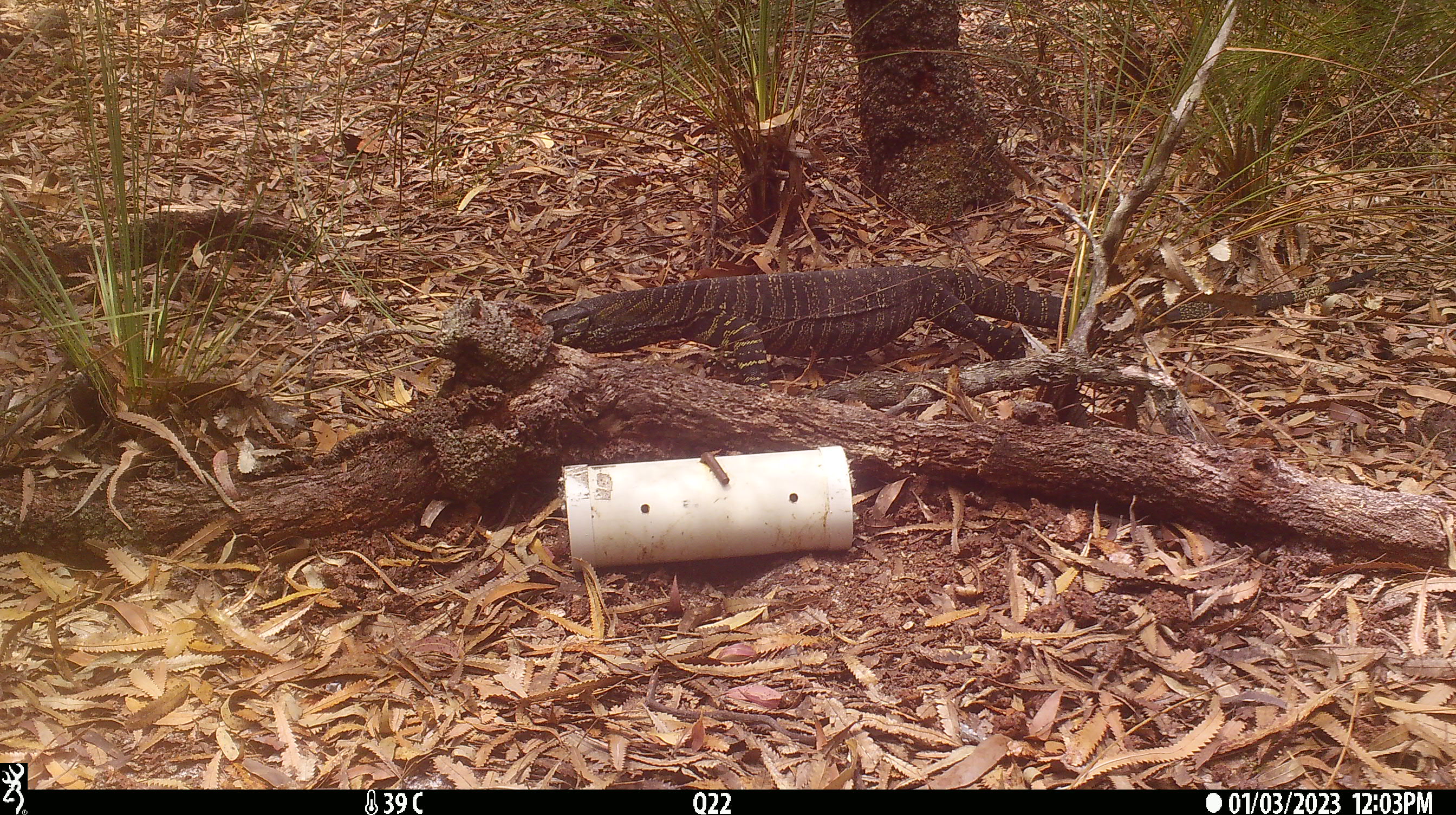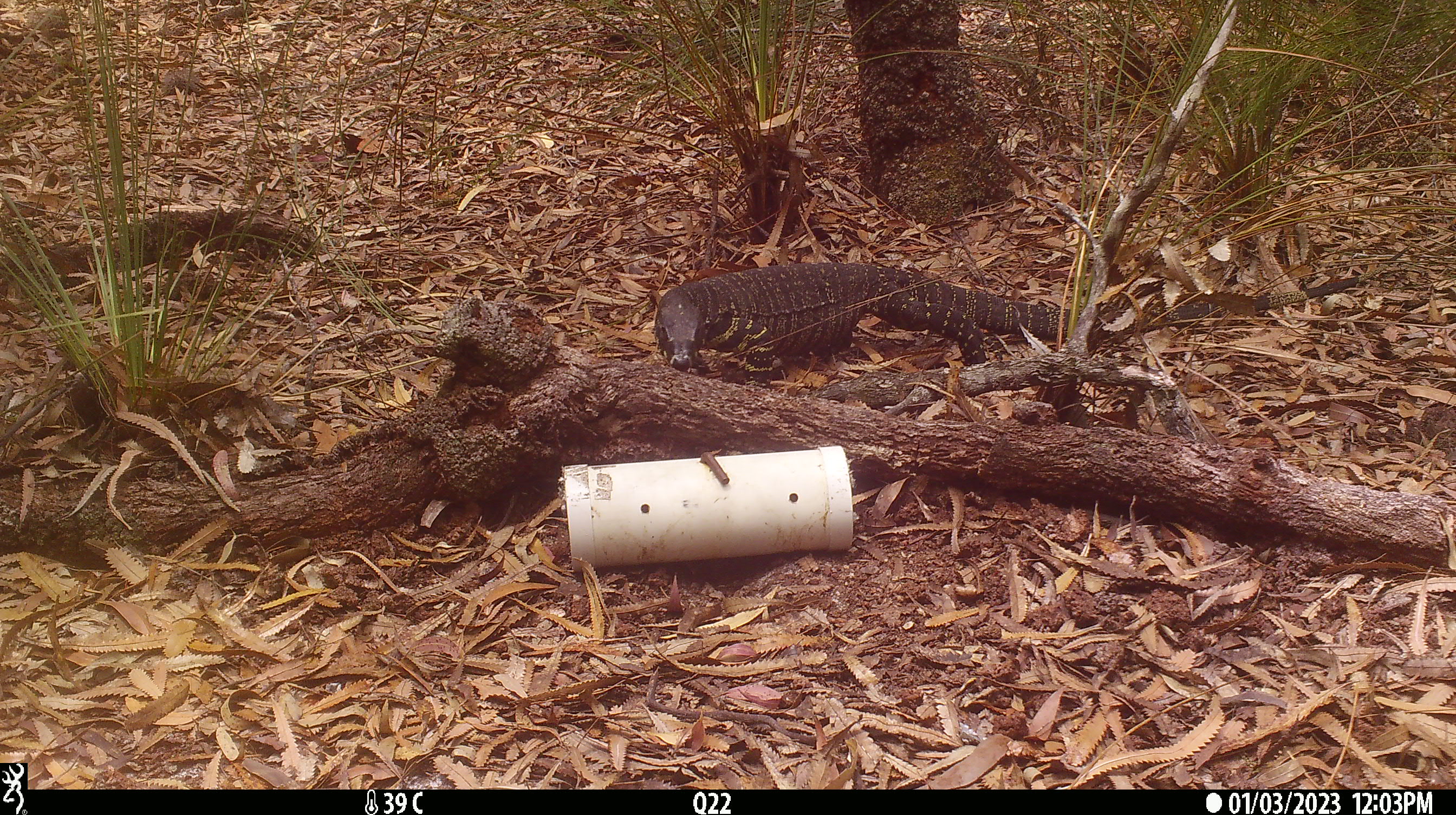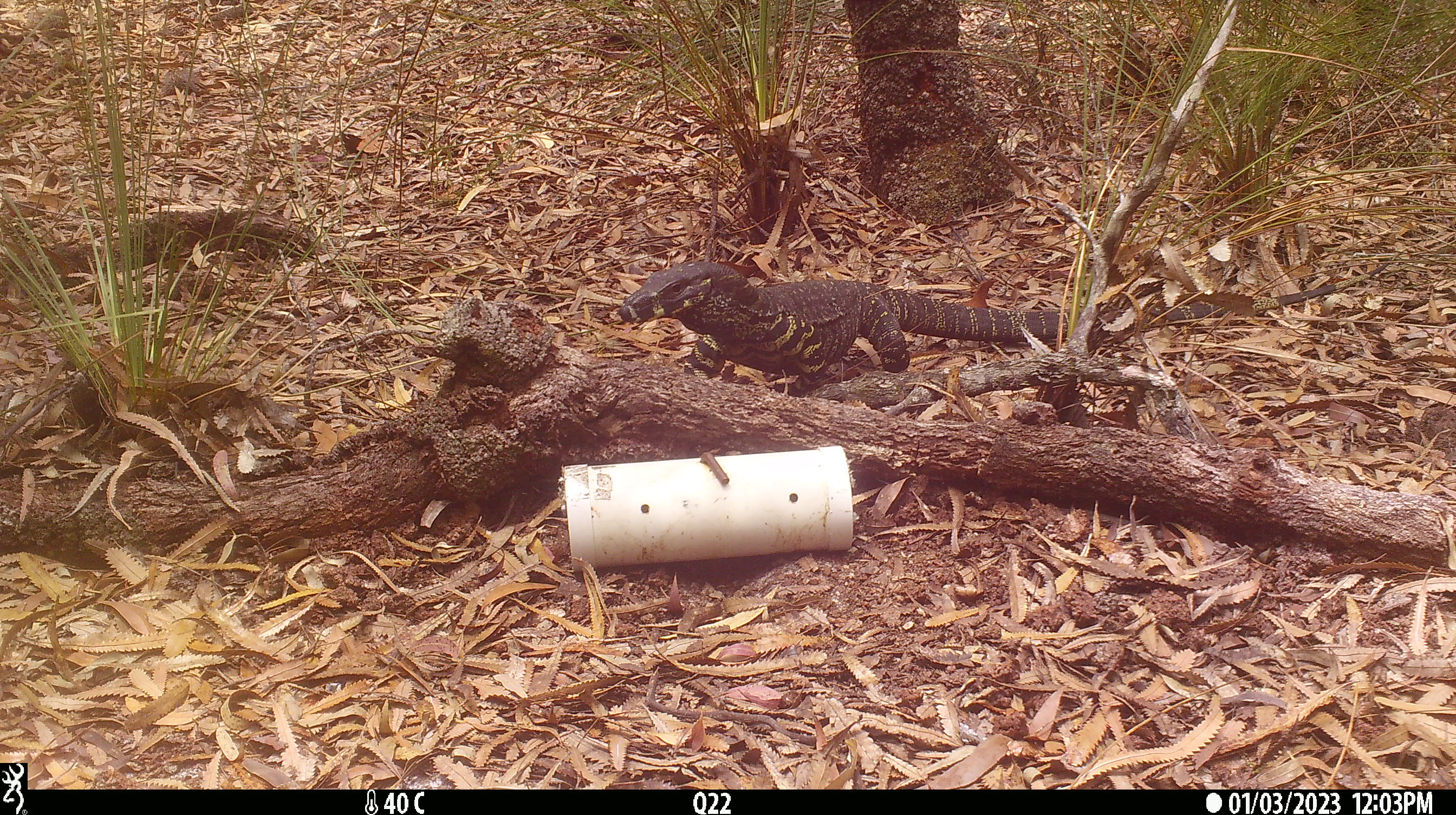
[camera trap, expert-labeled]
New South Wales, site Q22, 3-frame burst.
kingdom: Animalia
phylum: Chordata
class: Reptilia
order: Squamata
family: Varanidae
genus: Varanus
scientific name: Varanus varius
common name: lace monitor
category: goanna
Goanna (lace monitor) (Varanus varius).